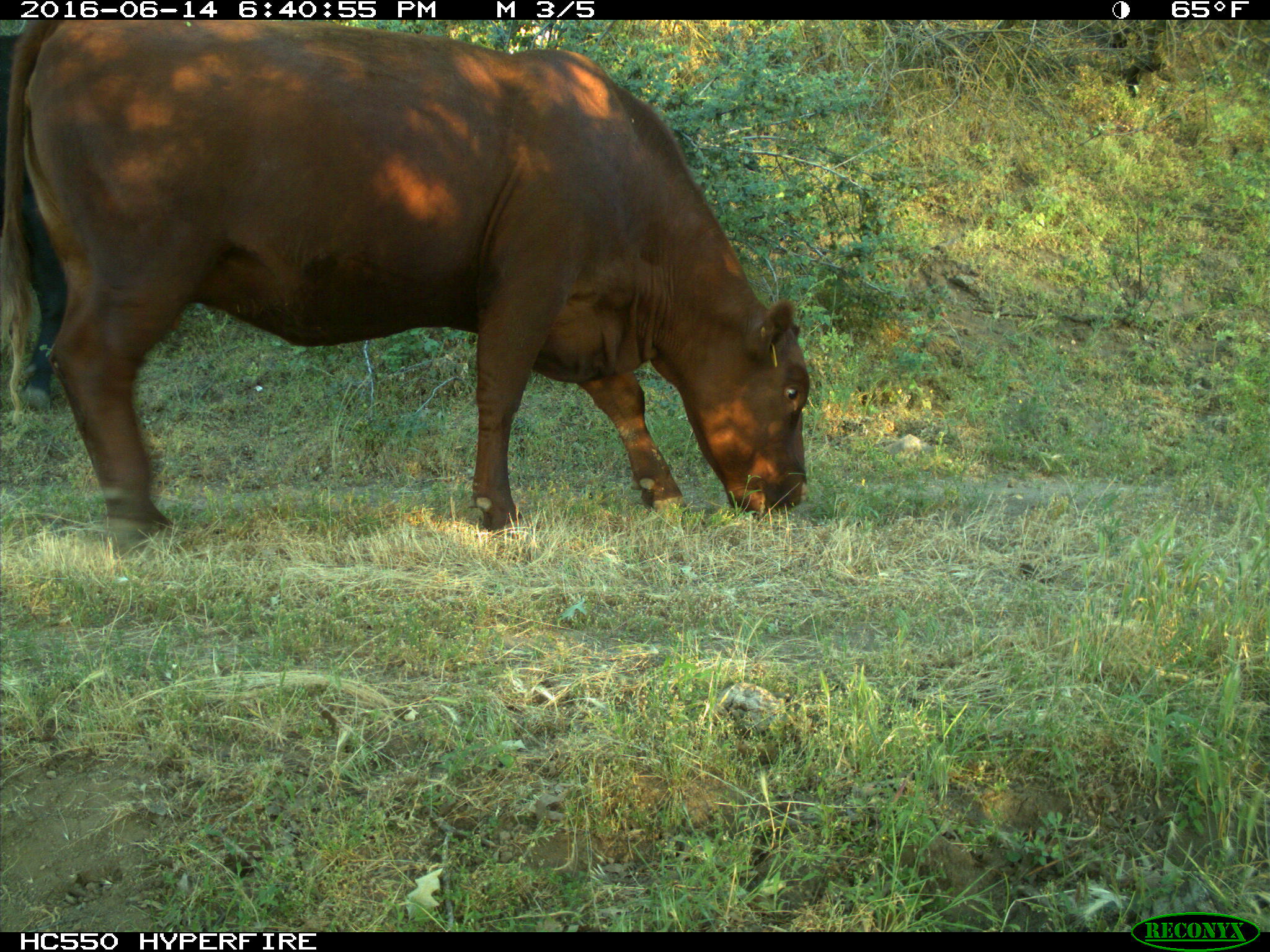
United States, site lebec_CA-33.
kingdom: Animalia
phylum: Chordata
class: Mammalia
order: Artiodactyla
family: Bovidae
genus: Bos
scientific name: Bos taurus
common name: domestic cow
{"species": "Bos taurus (domestic cow)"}